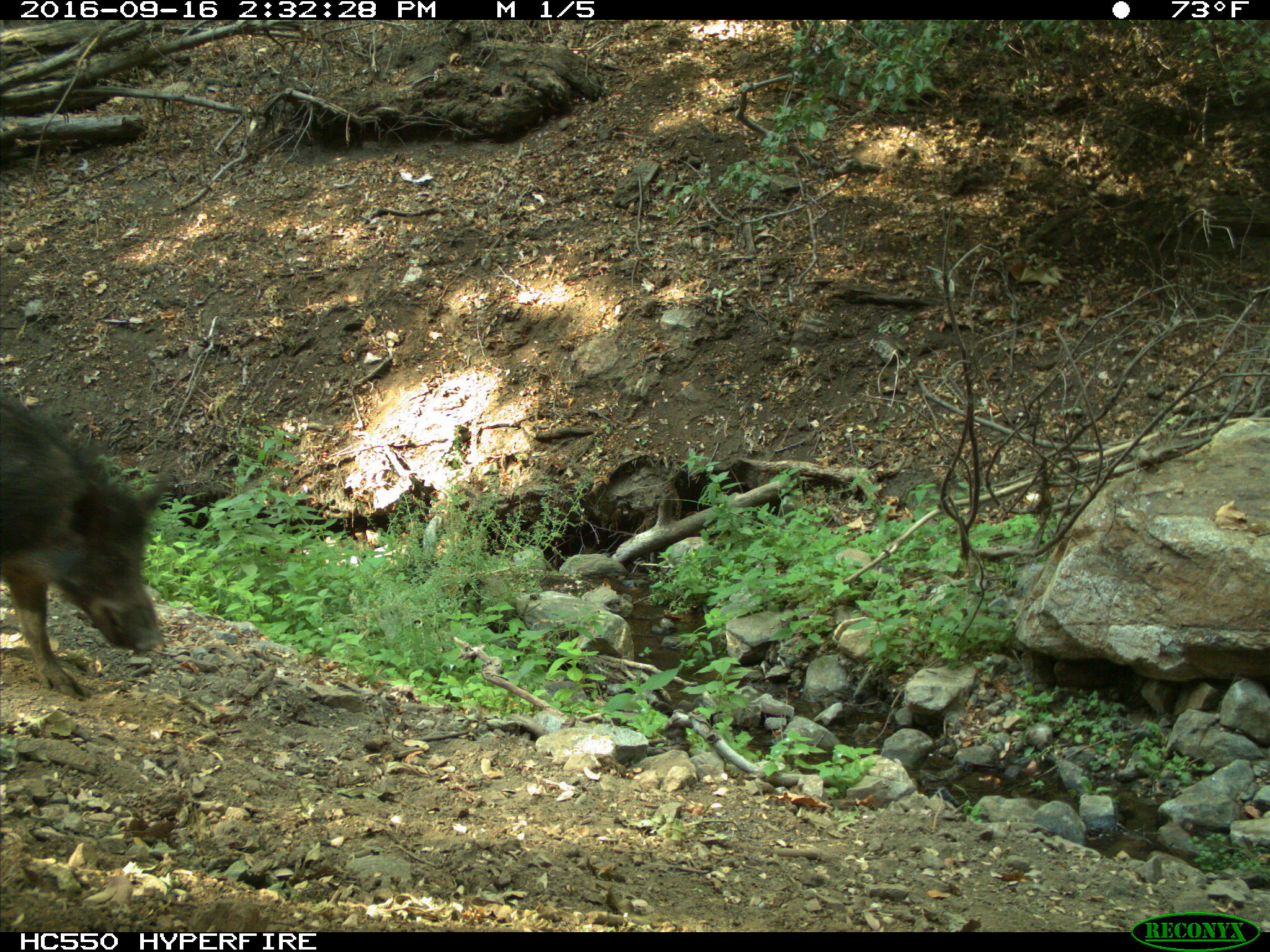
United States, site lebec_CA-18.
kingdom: Animalia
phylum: Chordata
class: Mammalia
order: Artiodactyla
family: Suidae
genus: Sus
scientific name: Sus scrofa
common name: wild boar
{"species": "Sus scrofa (wild boar)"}